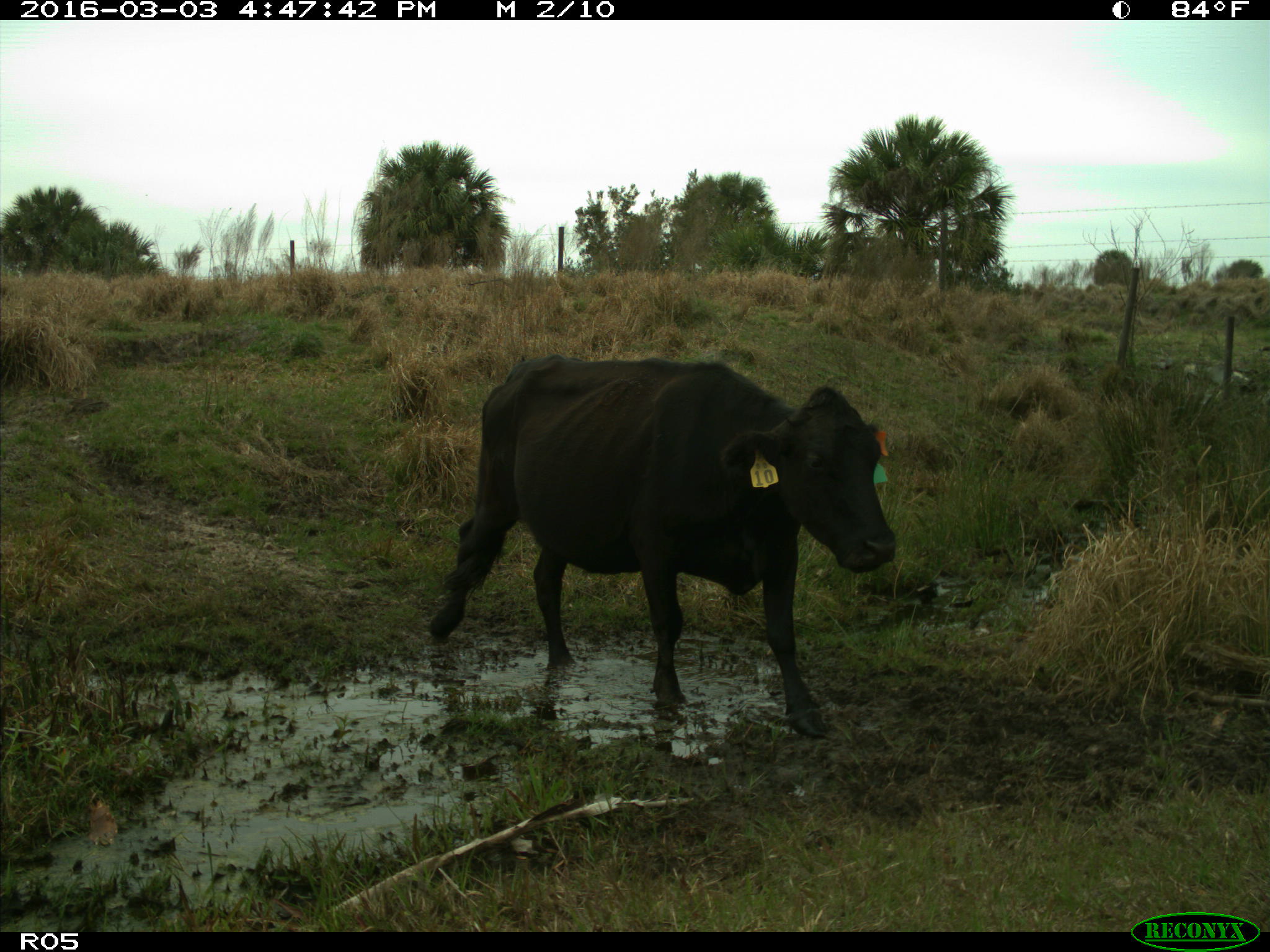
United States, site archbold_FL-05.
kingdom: Animalia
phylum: Chordata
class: Mammalia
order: Artiodactyla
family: Bovidae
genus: Bos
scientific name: Bos taurus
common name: domestic cow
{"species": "Bos taurus (domestic cow)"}